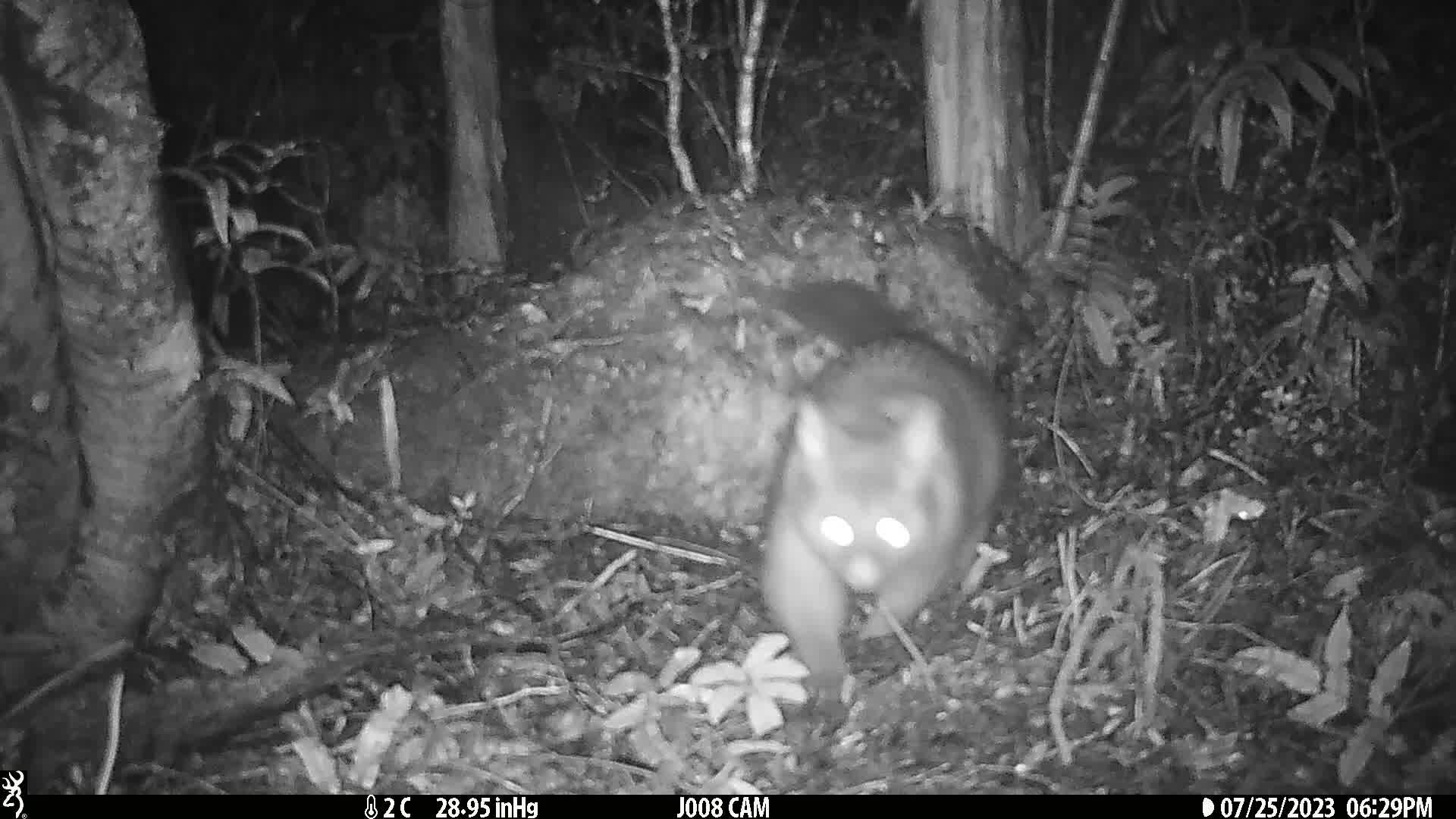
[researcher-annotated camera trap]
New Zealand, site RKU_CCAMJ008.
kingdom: Animalia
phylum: Chordata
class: Mammalia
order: Diprotodontia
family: Phalangeridae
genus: Trichosurus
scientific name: Trichosurus vulpecula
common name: common brushtail possum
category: possum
Possum (common brushtail possum) (Trichosurus vulpecula).